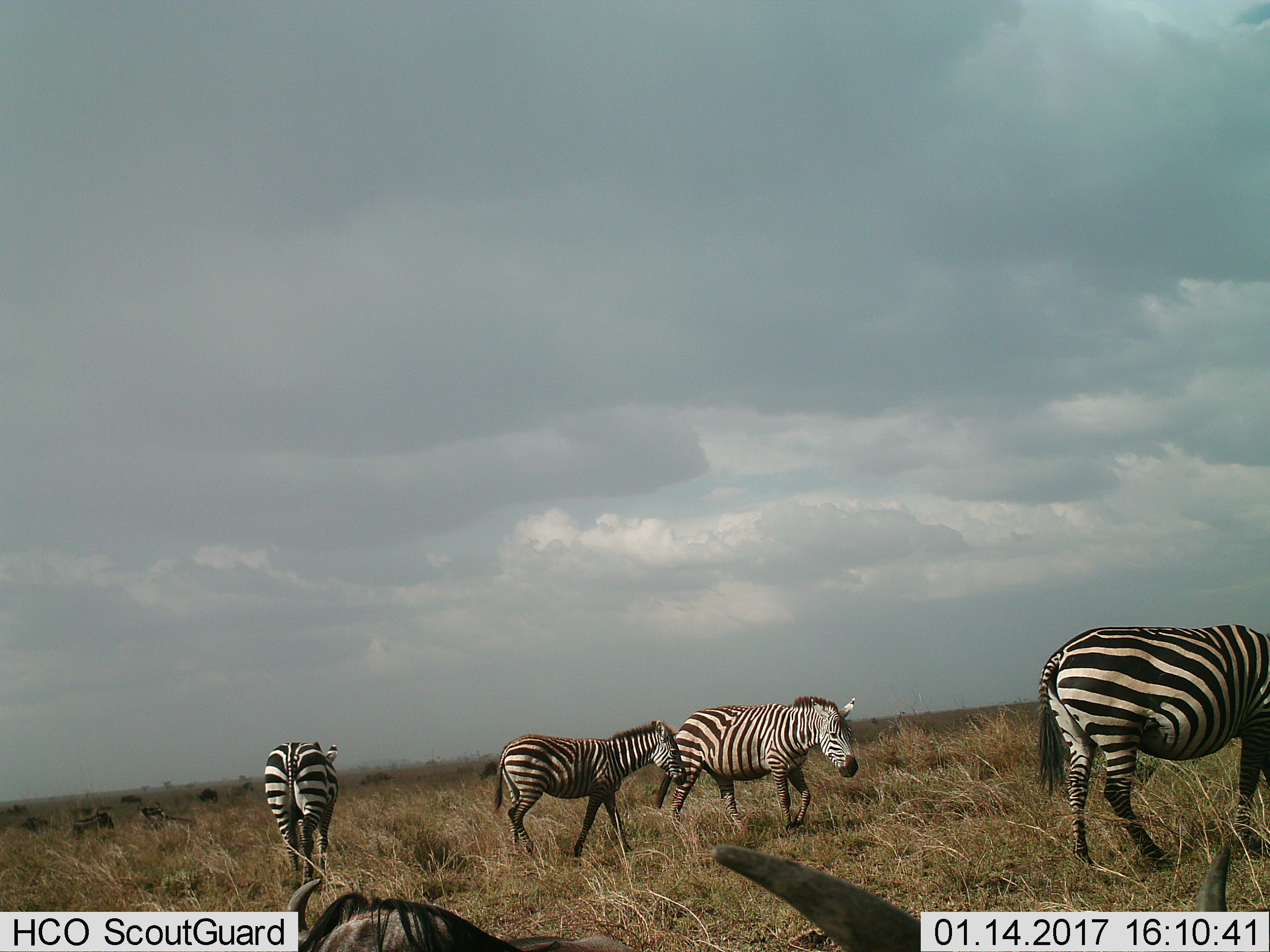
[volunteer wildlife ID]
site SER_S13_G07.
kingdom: Animalia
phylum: Chordata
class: Mammalia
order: Artiodactyla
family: Bovidae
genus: Connochaetes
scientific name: Connochaetes taurinus taurinus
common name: blue wildebeest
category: wildebeestblue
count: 2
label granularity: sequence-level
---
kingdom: Animalia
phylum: Chordata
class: Mammalia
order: Perissodactyla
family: Equidae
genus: Equus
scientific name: Equus quagga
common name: plains zebra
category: zebraplains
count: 4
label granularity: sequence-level